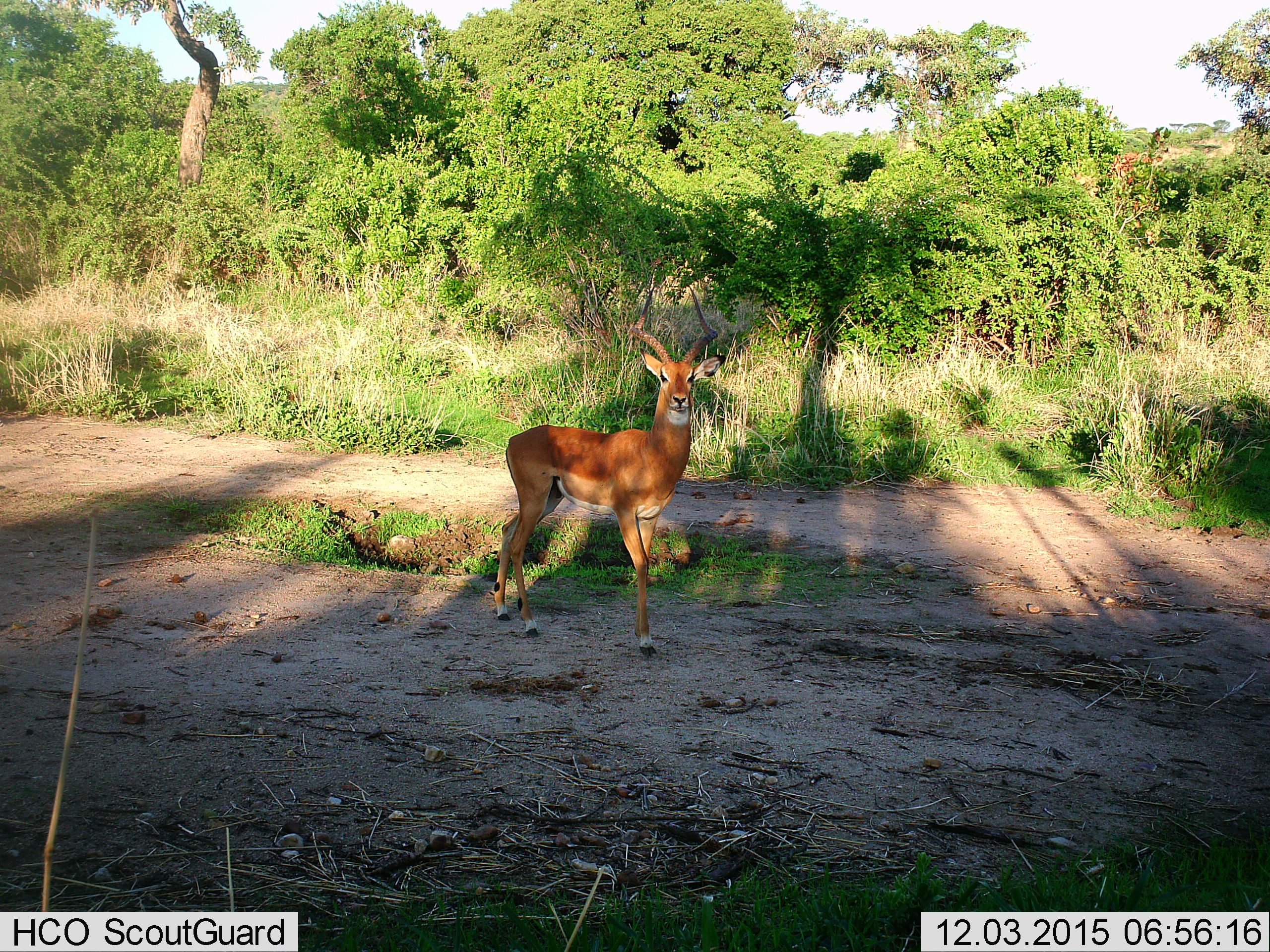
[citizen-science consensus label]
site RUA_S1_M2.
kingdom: Animalia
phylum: Chordata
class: Mammalia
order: Artiodactyla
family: Bovidae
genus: Aepyceros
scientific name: Aepyceros melampus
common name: impala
Impala (Aepyceros melampus), count 1. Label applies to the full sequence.